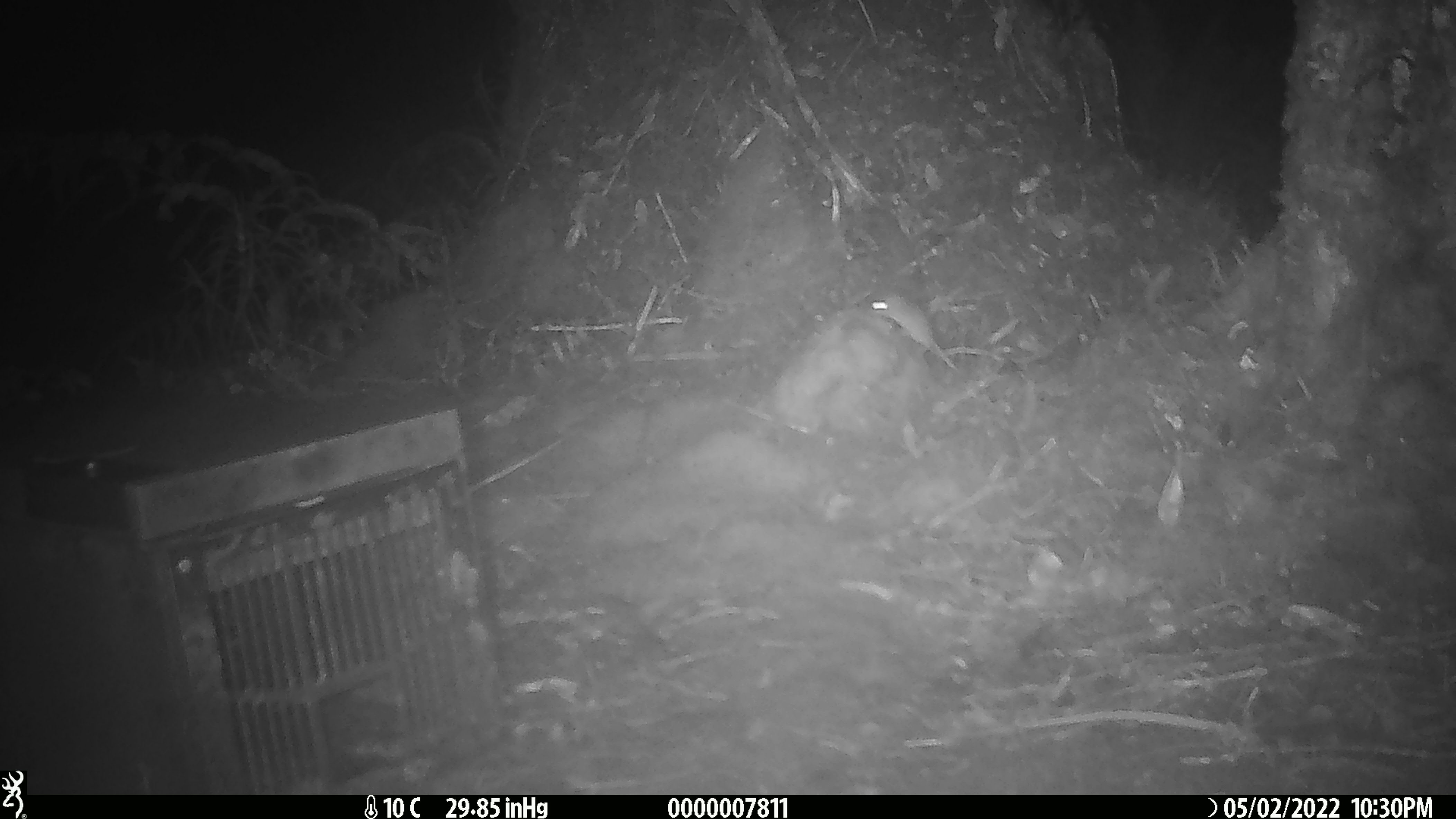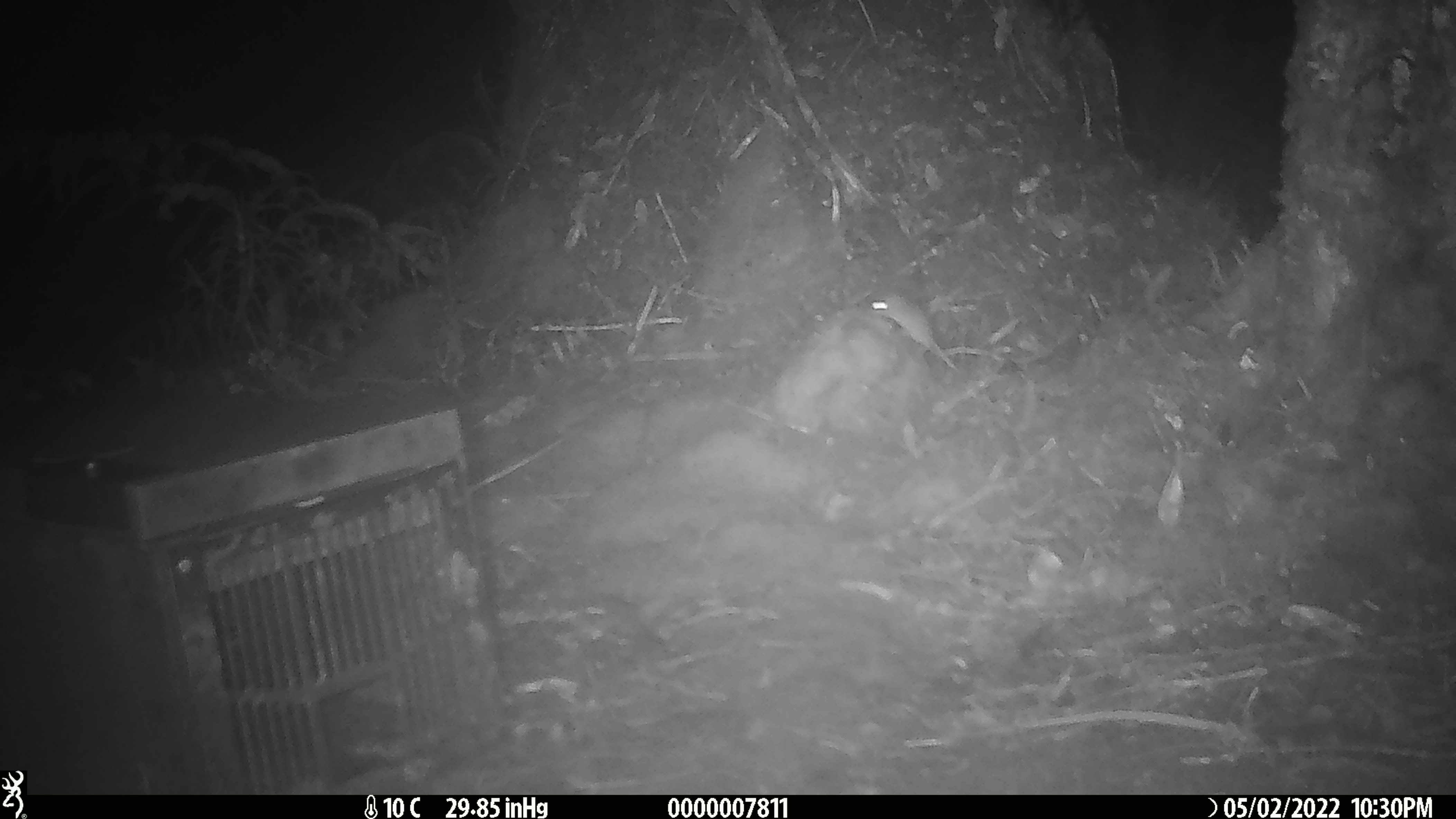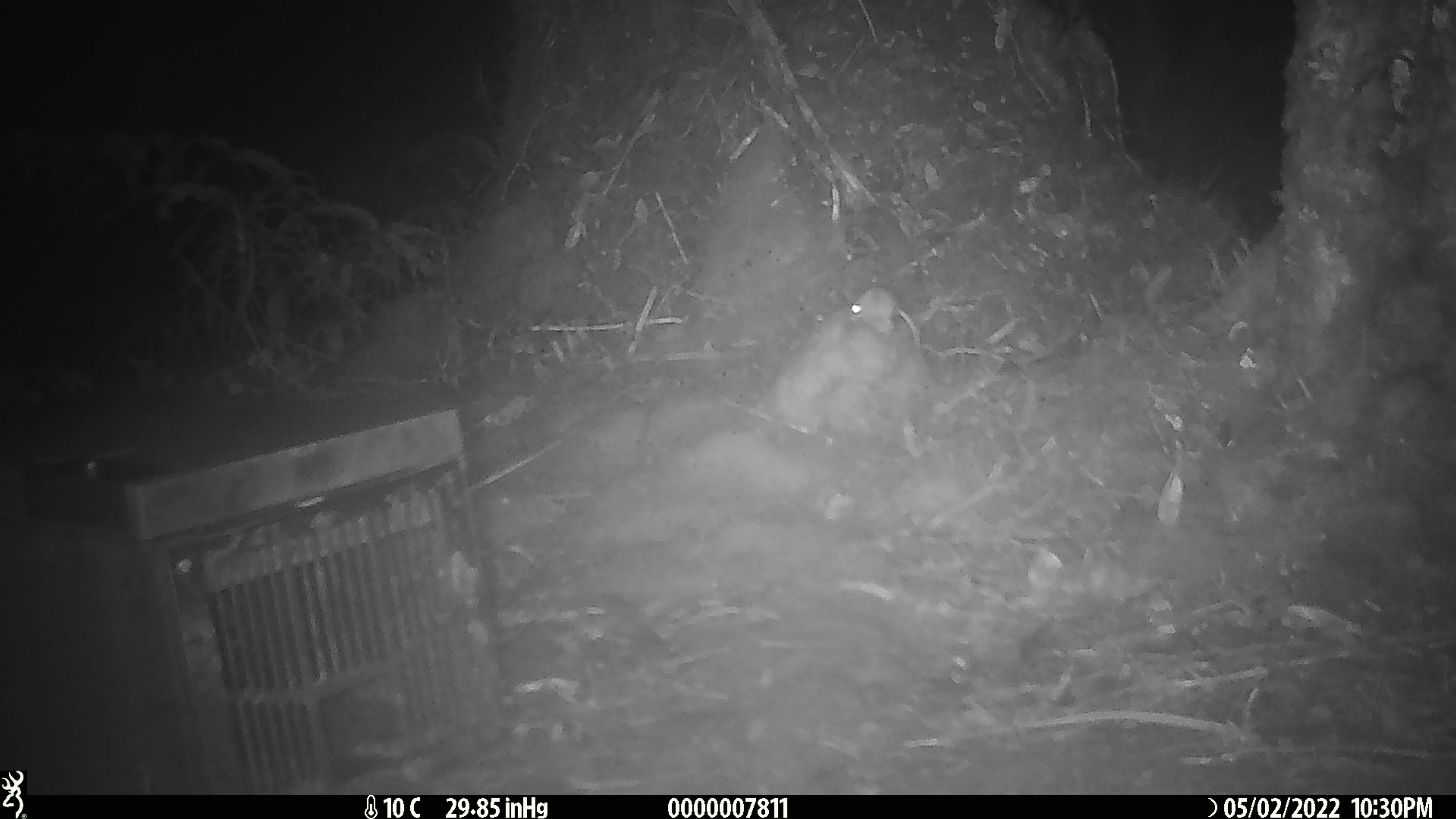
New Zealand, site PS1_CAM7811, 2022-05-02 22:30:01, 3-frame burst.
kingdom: Animalia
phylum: Chordata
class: Mammalia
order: Rodentia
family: Muridae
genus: Mus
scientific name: Mus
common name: mouse